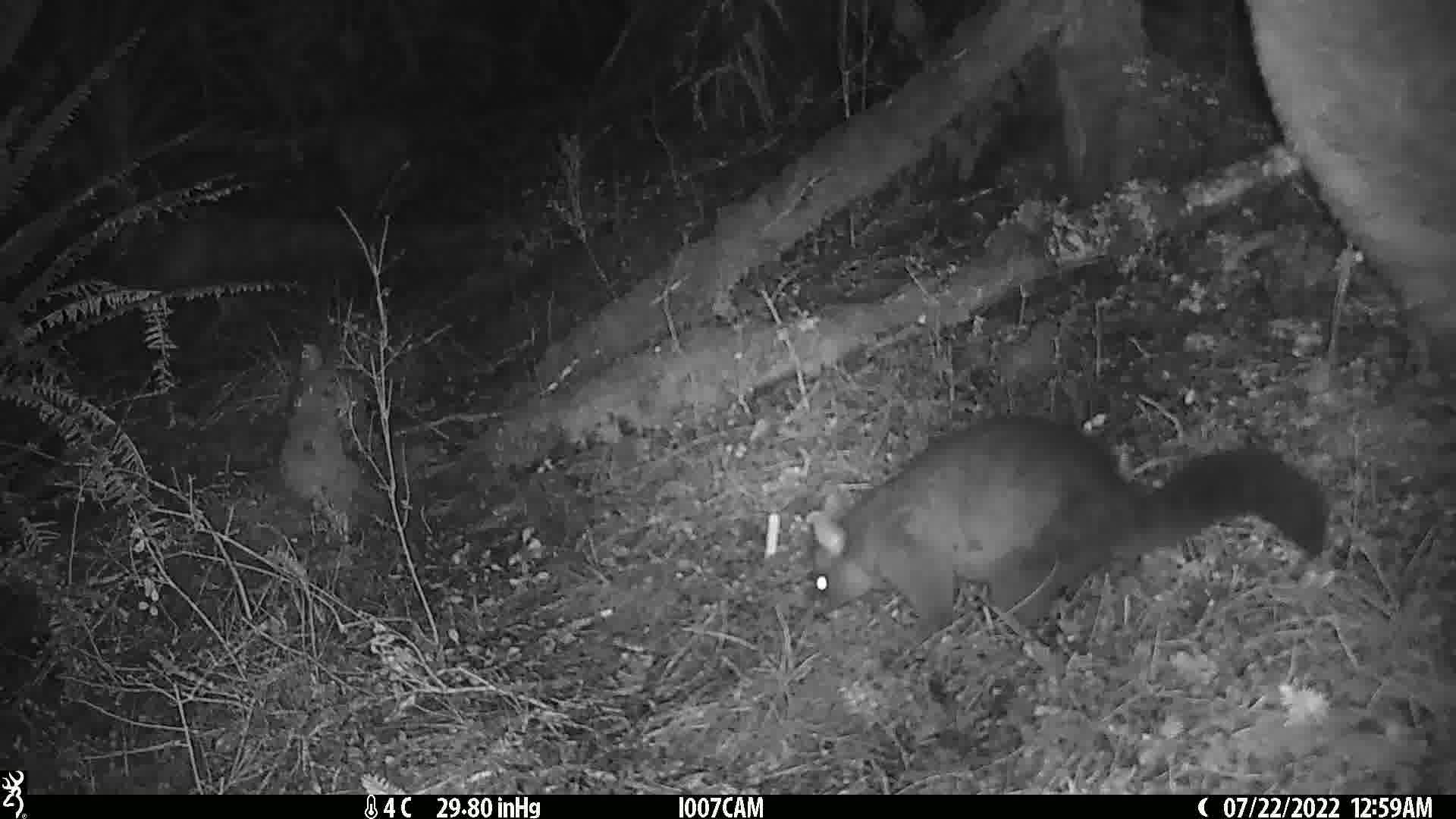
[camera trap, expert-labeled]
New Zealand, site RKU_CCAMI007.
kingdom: Animalia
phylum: Chordata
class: Mammalia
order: Diprotodontia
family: Phalangeridae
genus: Trichosurus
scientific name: Trichosurus vulpecula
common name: common brushtail possum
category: possum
Possum (common brushtail possum) (Trichosurus vulpecula).